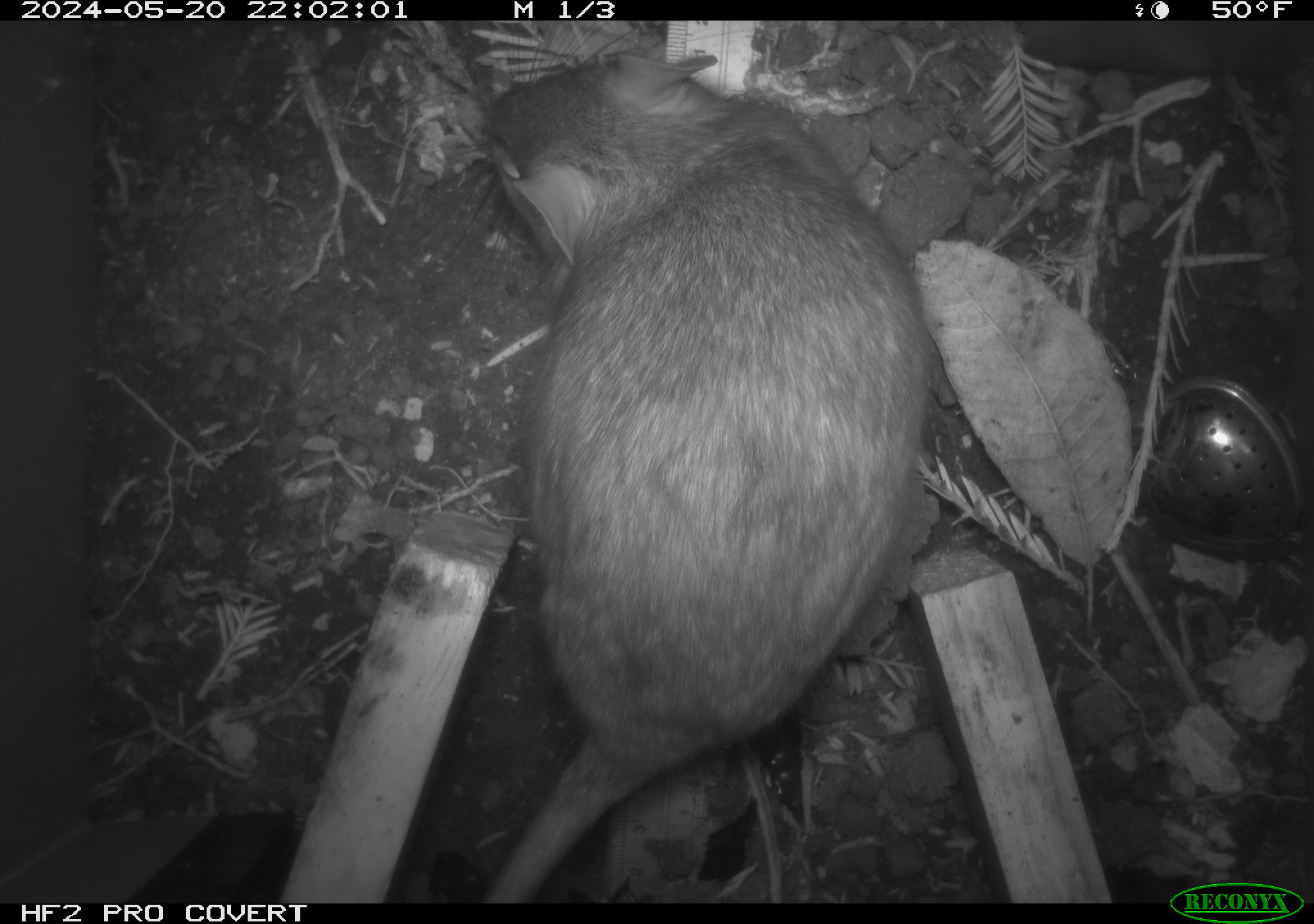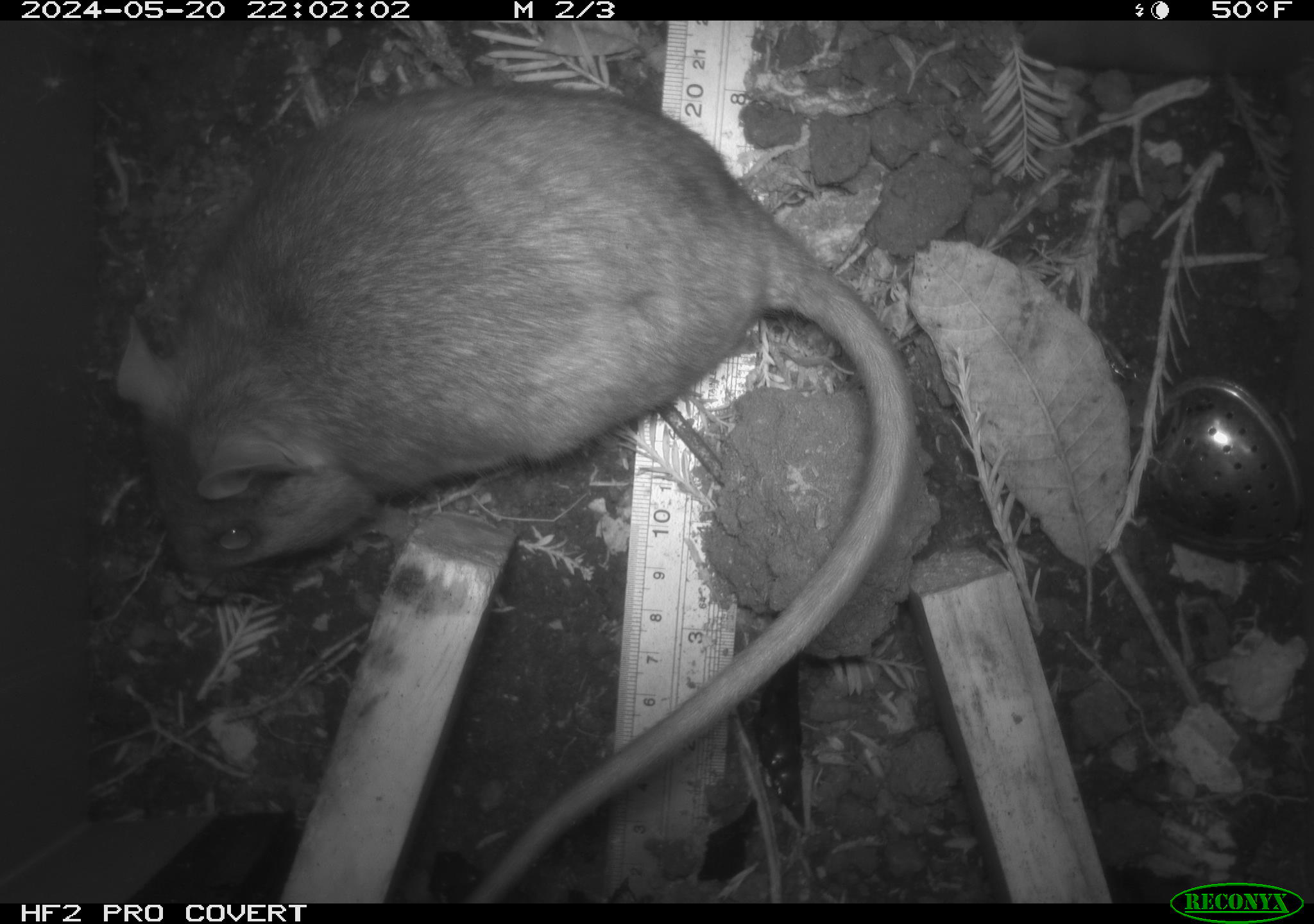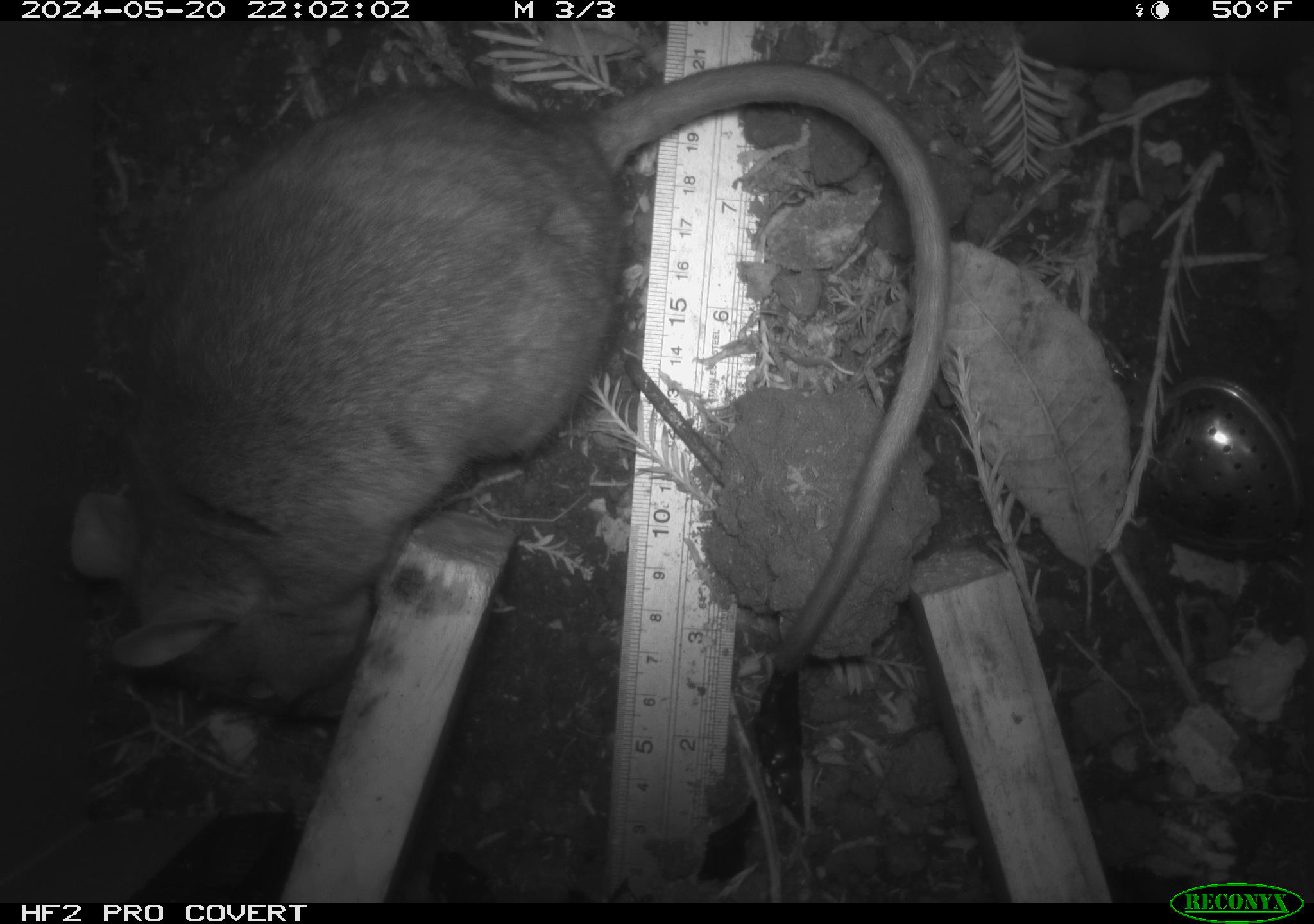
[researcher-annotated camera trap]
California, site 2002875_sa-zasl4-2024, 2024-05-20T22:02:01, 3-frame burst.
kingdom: Animalia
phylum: Chordata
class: Mammalia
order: Rodentia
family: Cricetidae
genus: Neotoma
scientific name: Neotoma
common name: pack rat or woodrat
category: neotoma species